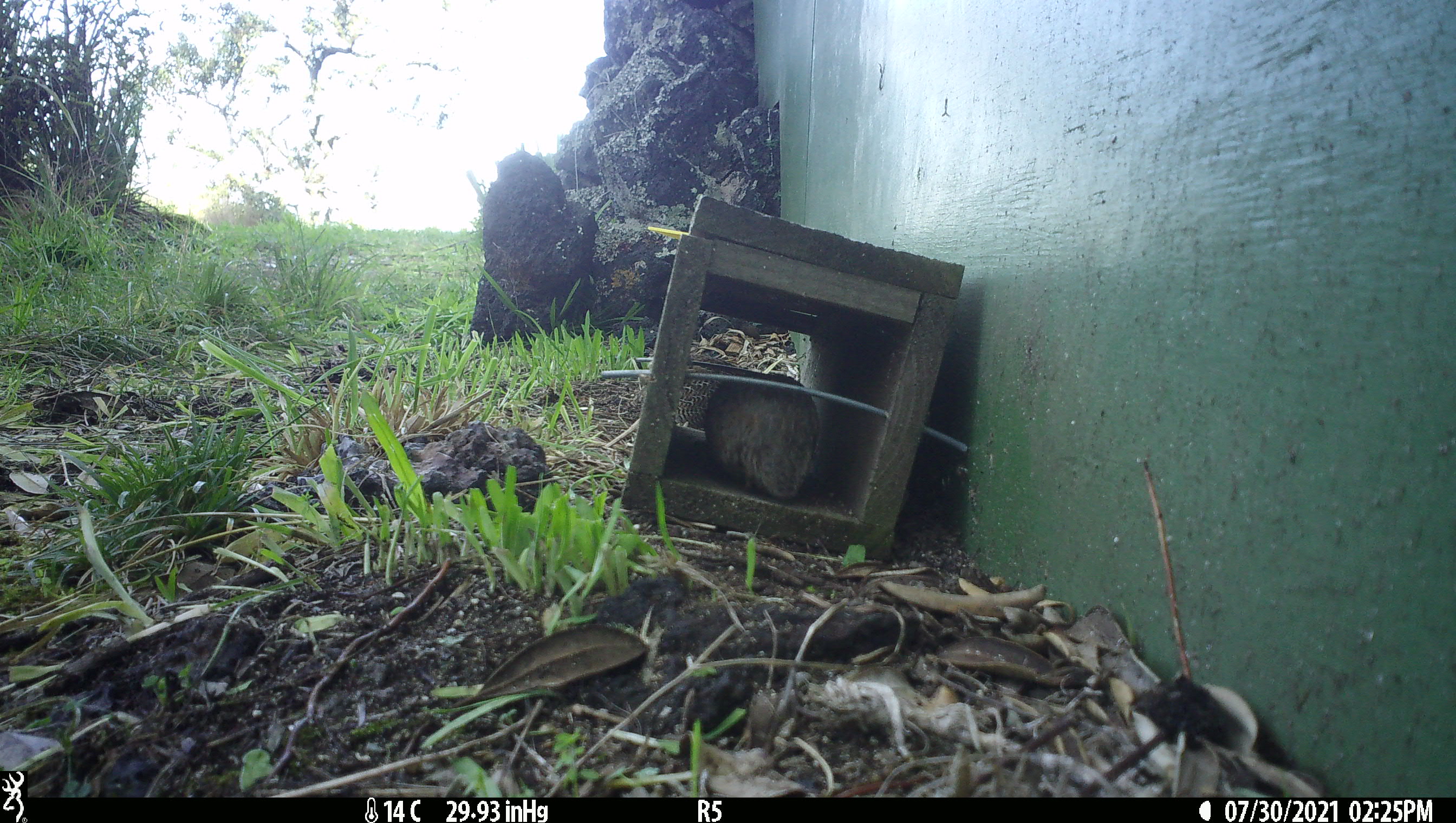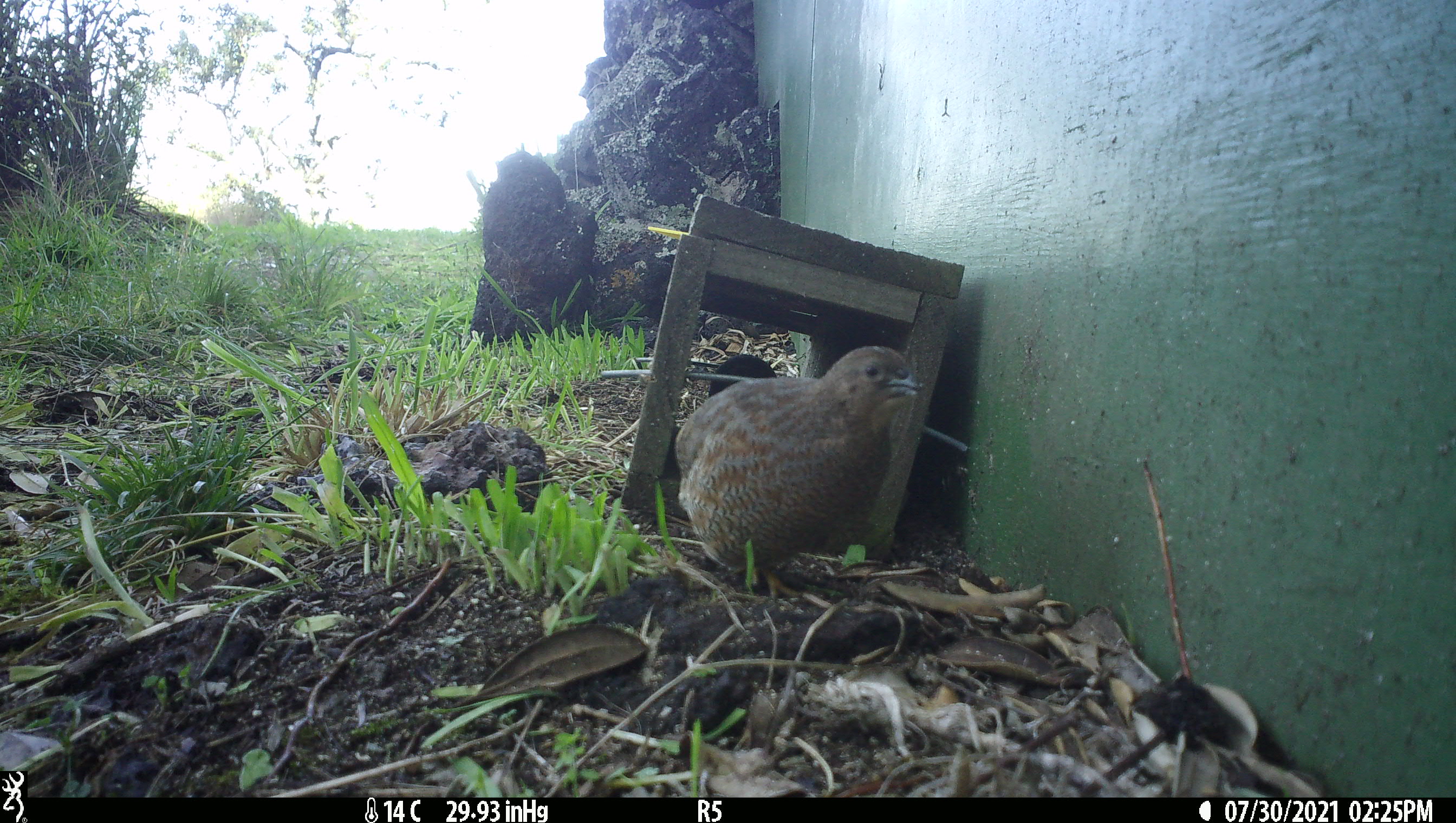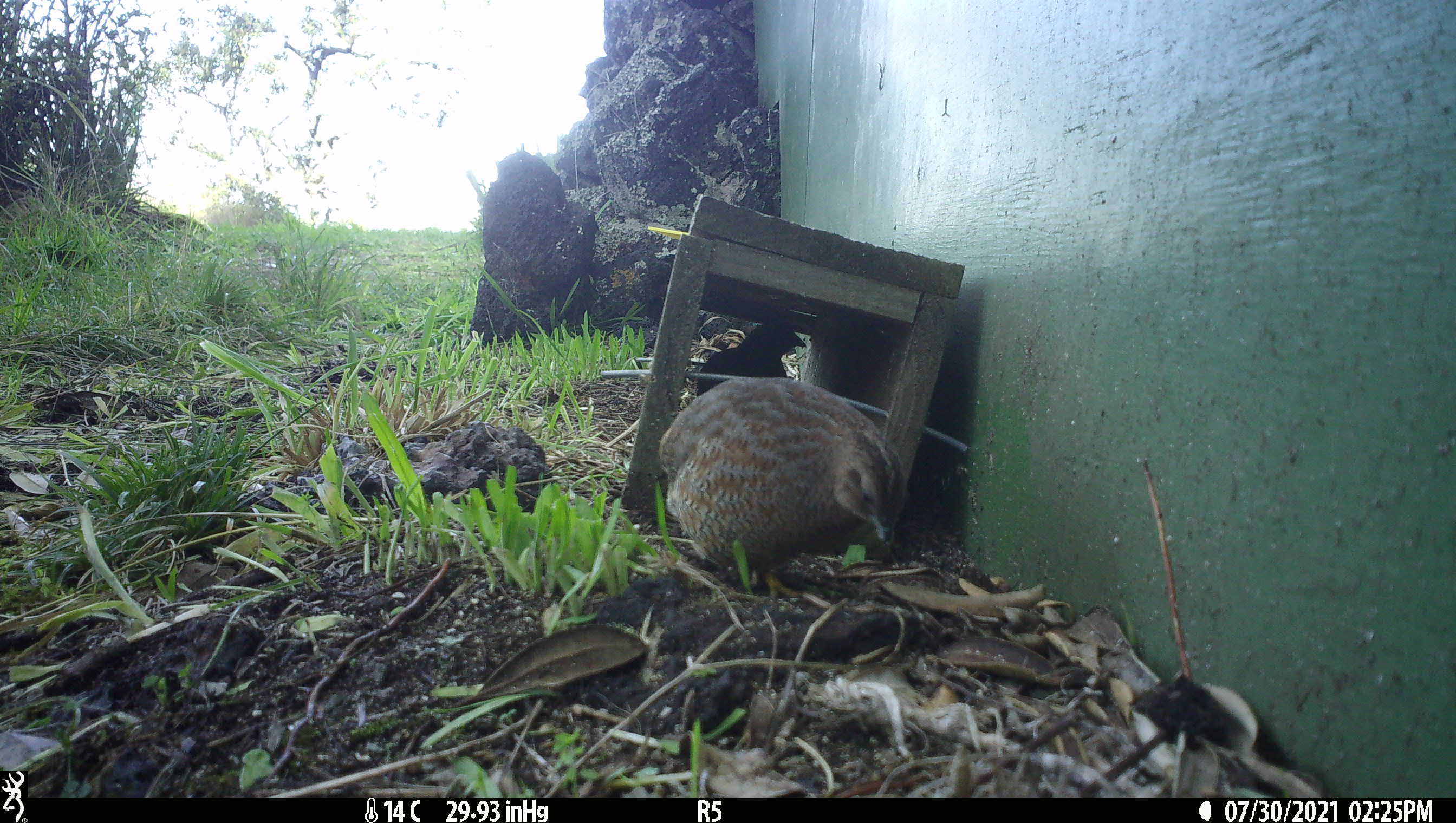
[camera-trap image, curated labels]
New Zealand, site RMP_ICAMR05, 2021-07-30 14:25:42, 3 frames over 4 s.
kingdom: Animalia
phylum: Chordata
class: Aves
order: Galliformes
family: Phasianidae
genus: Synoicus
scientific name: Synoicus ypsilophorus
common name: brown quail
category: quail brown